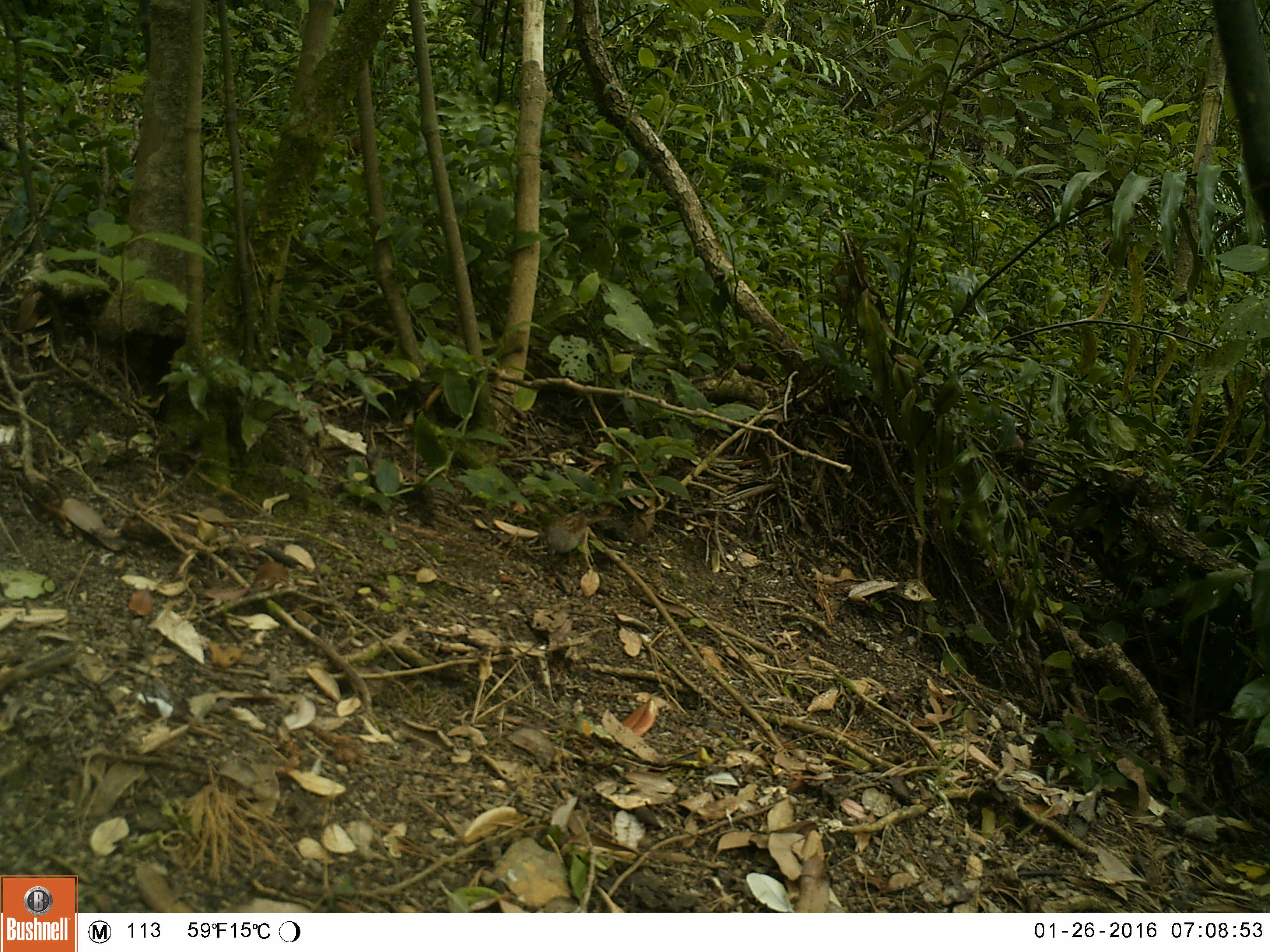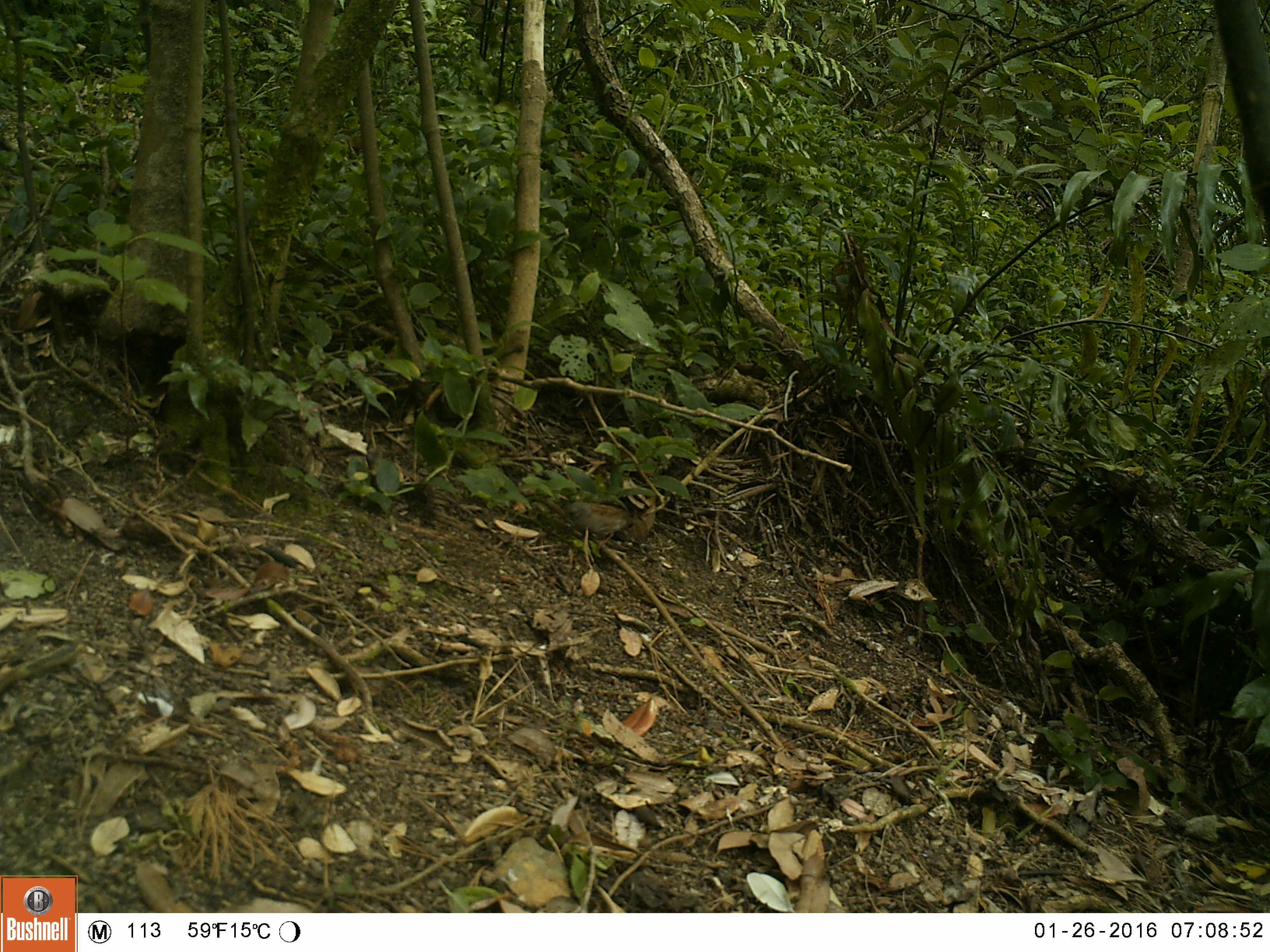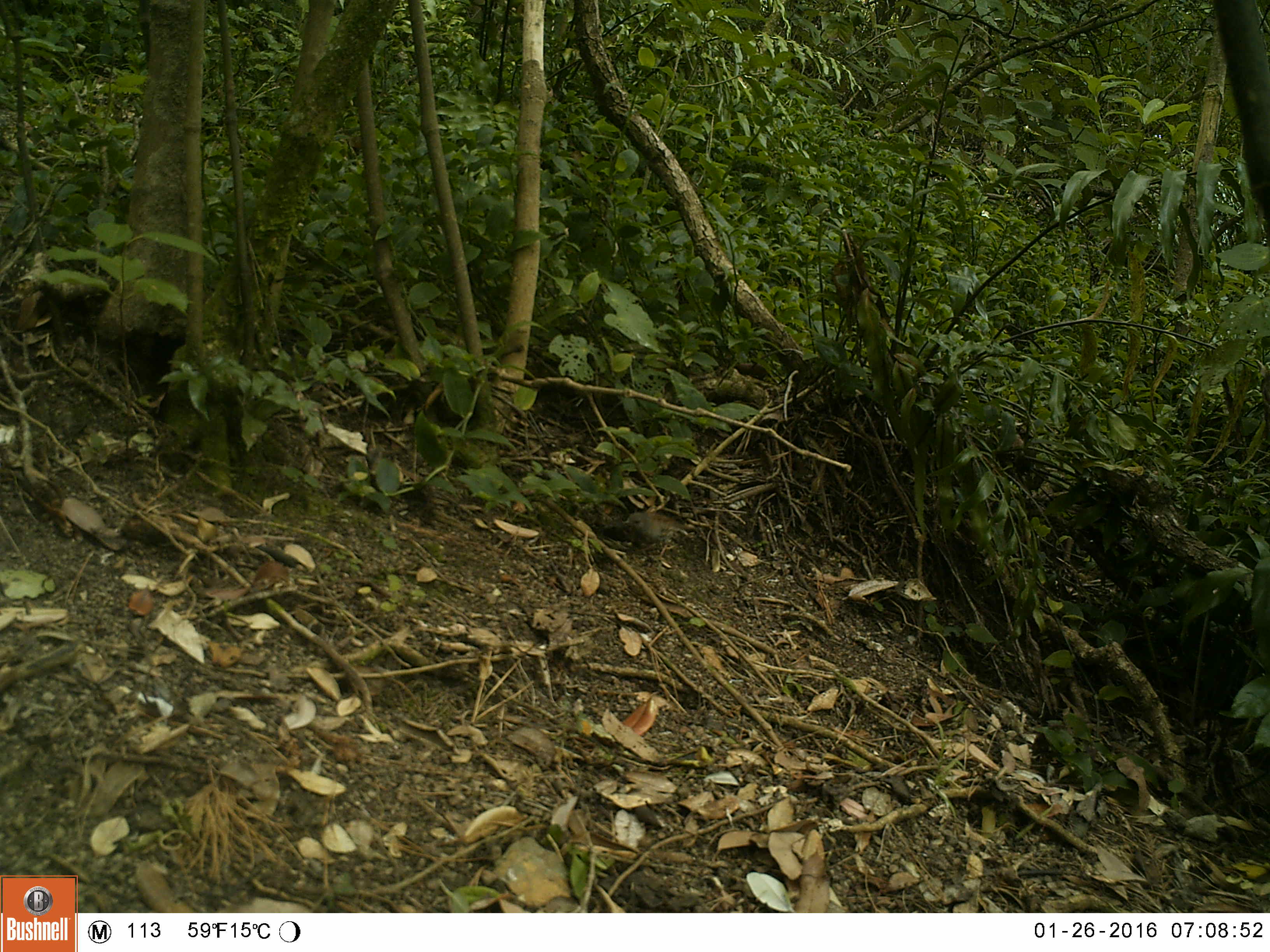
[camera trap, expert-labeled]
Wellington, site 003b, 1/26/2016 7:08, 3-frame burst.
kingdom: Animalia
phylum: Chordata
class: Aves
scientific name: Aves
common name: bird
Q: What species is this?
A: Bird (Aves).